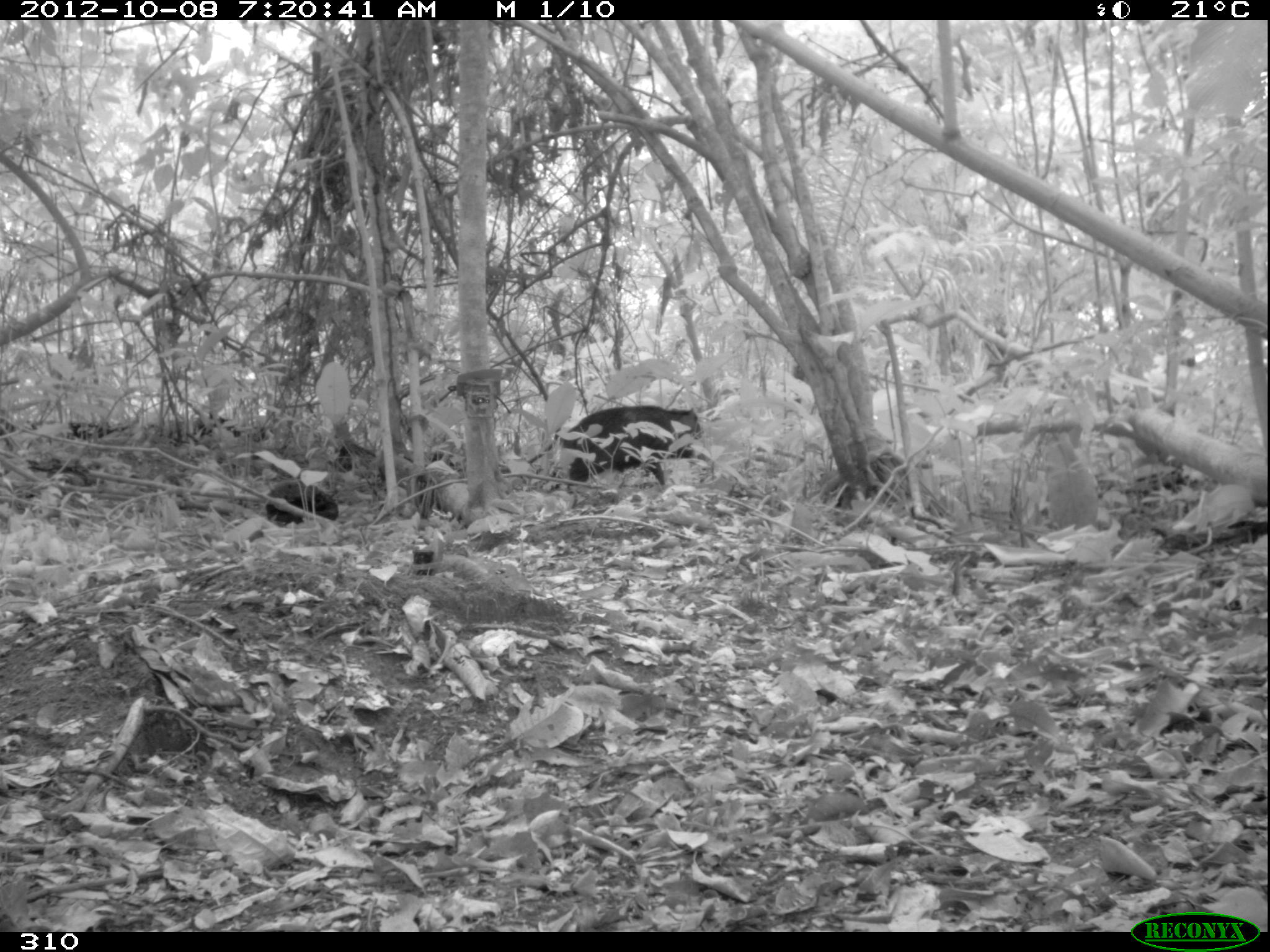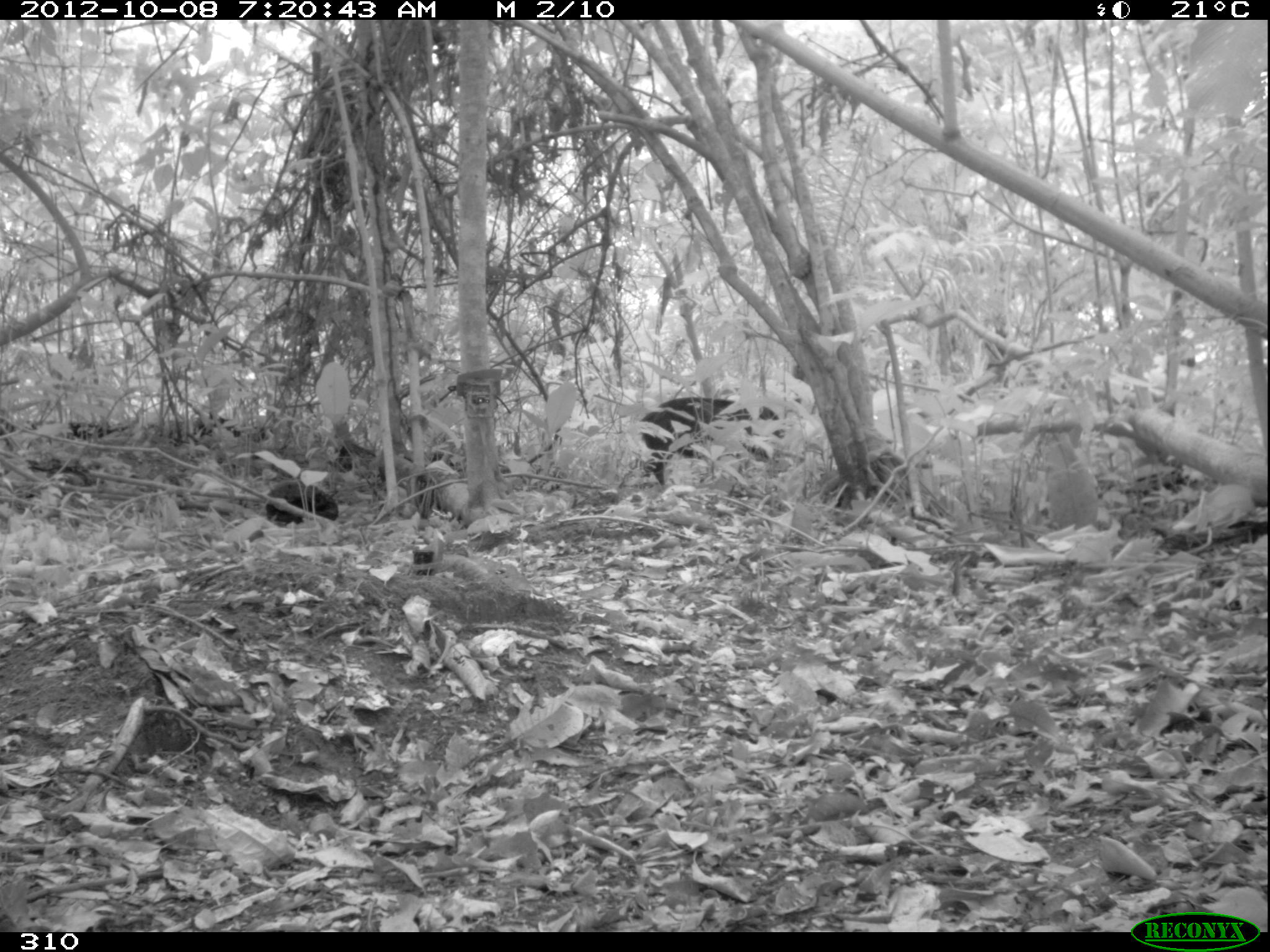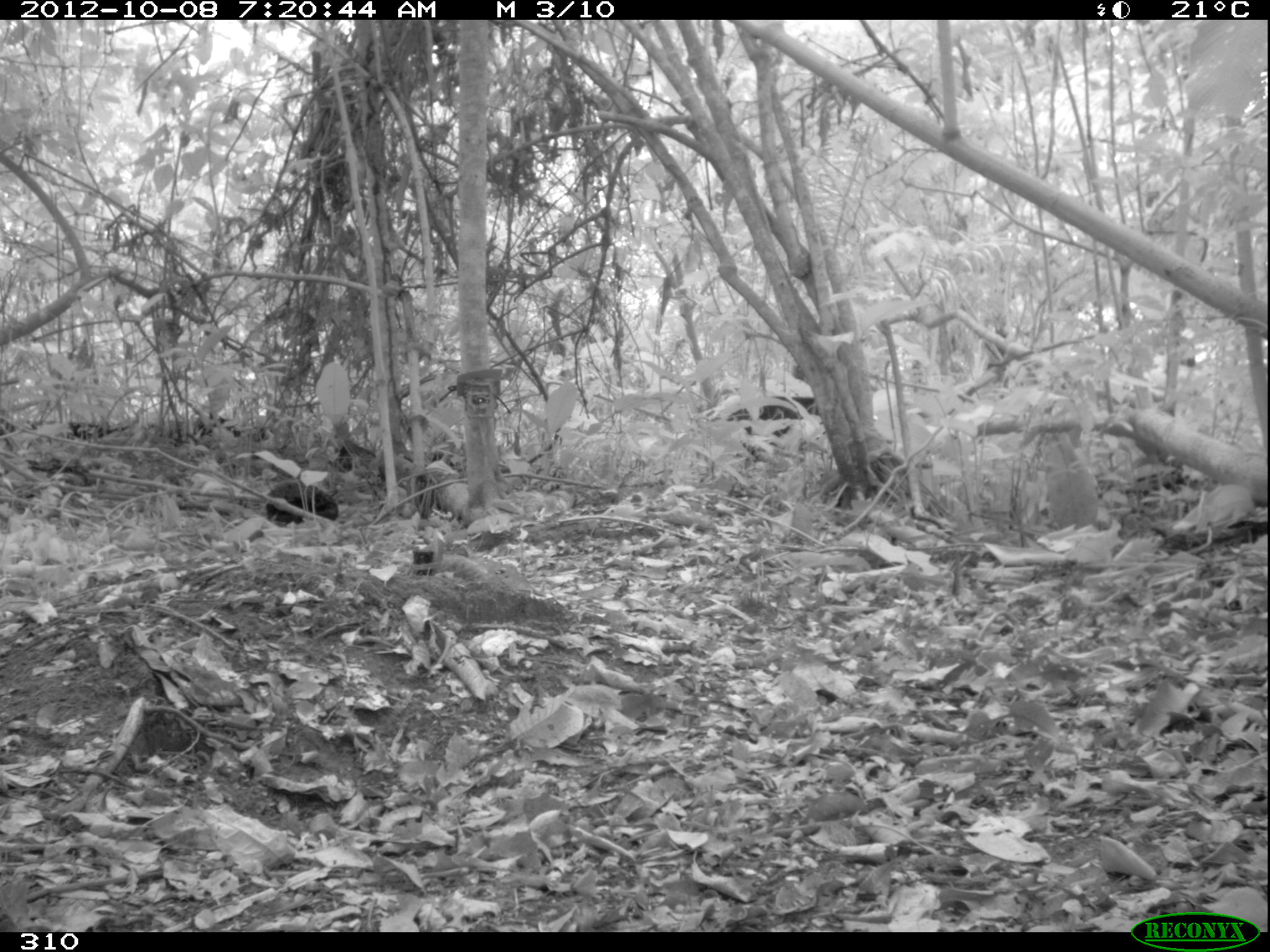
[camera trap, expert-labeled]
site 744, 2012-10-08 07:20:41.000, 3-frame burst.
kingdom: Animalia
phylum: Chordata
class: Mammalia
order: Artiodactyla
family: Tayassuidae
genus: Tayassu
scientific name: Tayassu pecari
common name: white-lipped peccary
Tayassu pecari (white-lipped peccary).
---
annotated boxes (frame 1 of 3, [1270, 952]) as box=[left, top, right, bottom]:
tayassu pecari: box=[557, 406, 704, 493]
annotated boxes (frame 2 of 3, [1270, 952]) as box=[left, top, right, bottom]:
tayassu pecari: box=[640, 396, 782, 484]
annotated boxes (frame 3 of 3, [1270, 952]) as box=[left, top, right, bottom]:
tayassu pecari: box=[728, 396, 820, 462]